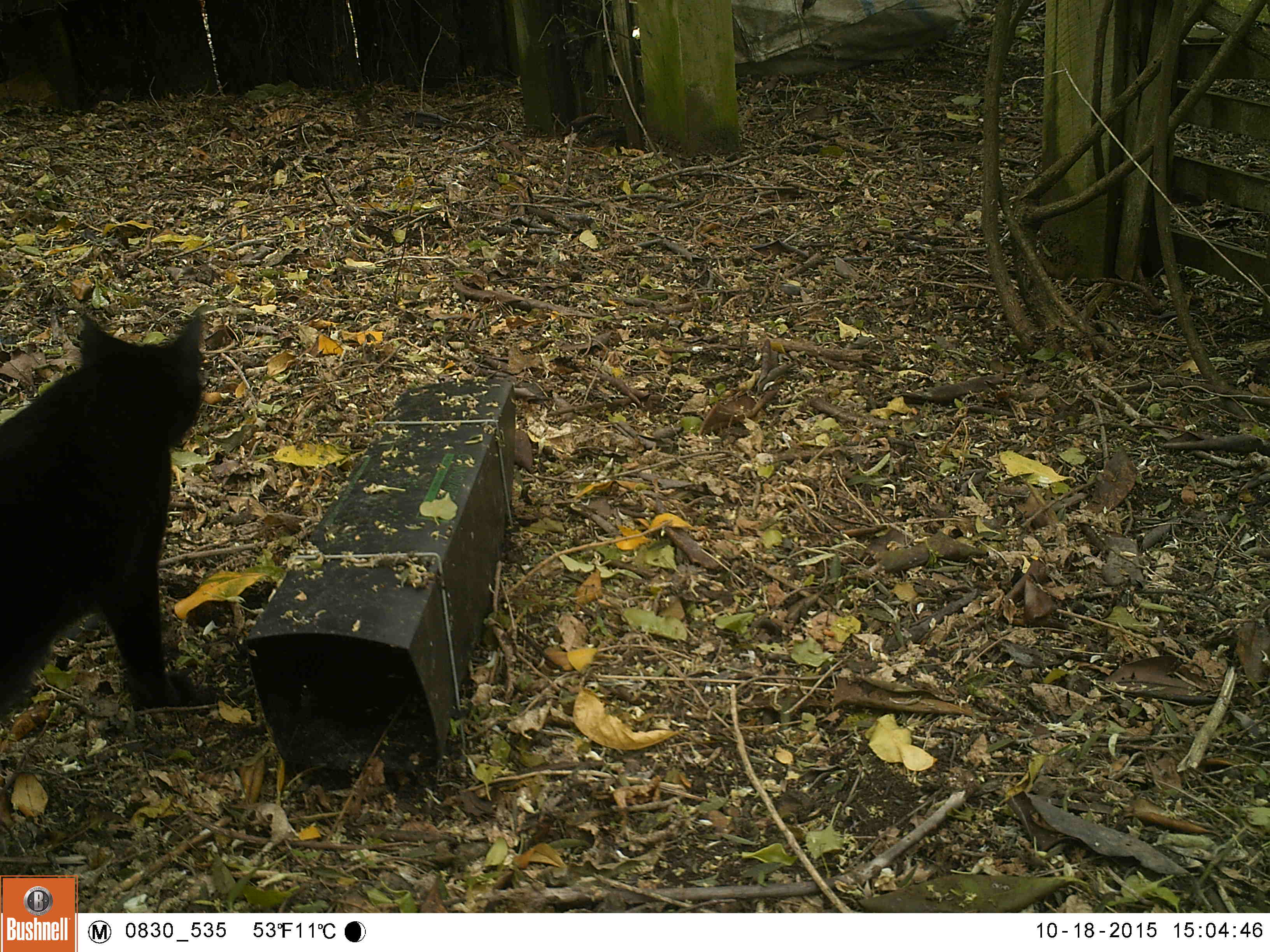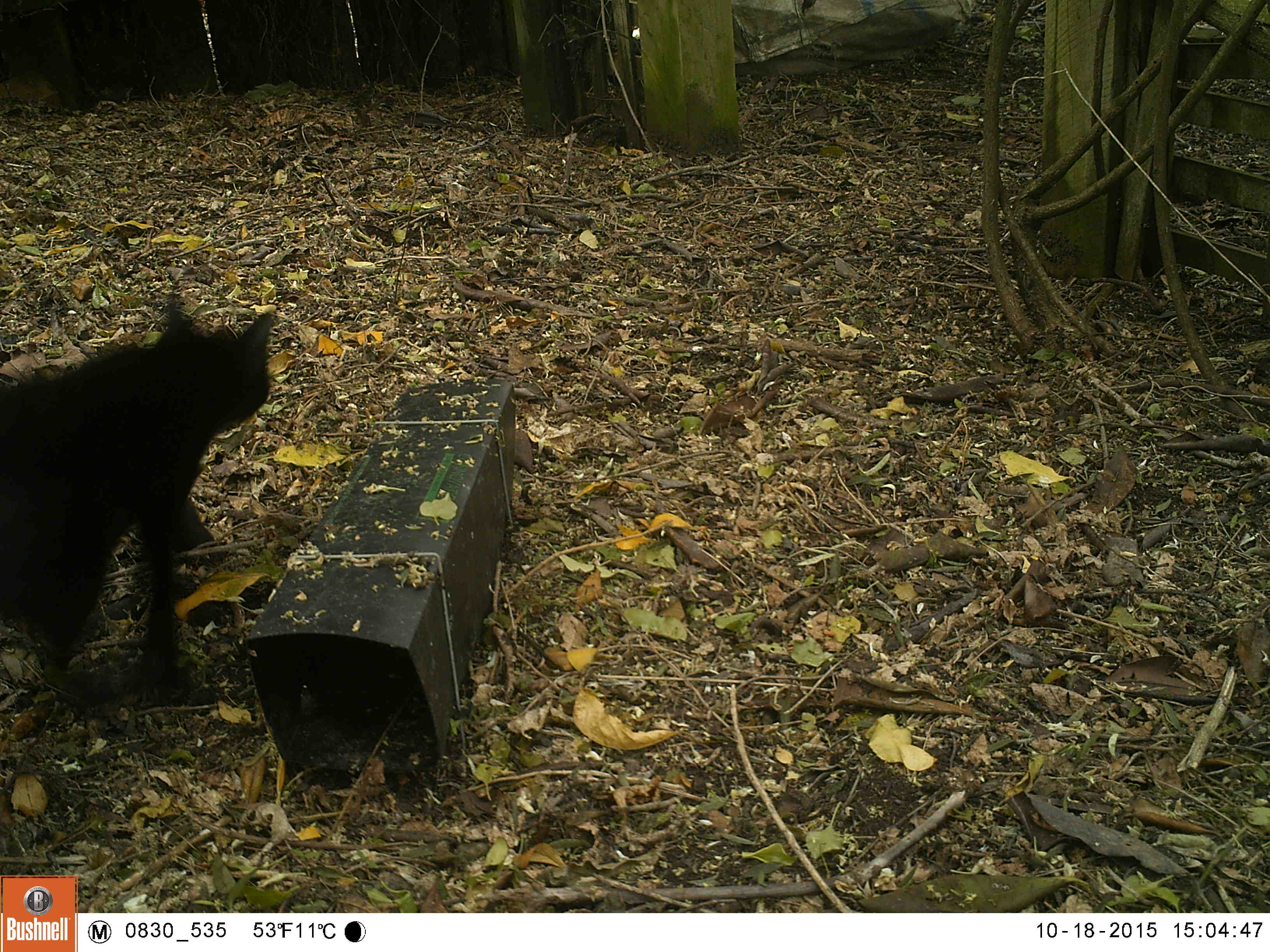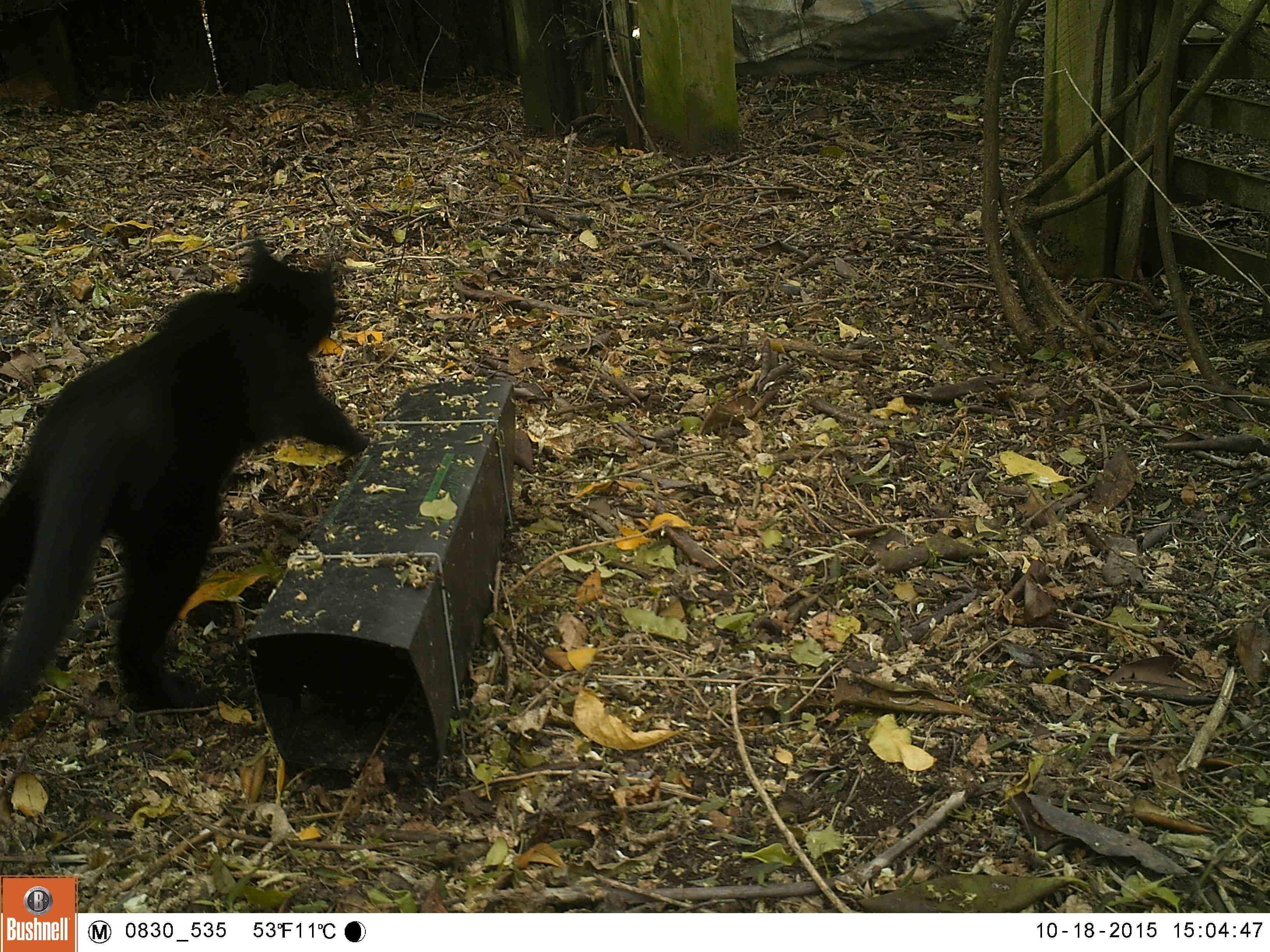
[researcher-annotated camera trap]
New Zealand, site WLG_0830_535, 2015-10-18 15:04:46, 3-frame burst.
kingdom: Animalia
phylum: Chordata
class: Mammalia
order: Carnivora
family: Felidae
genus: Felis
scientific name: Felis catus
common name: domestic cat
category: cat